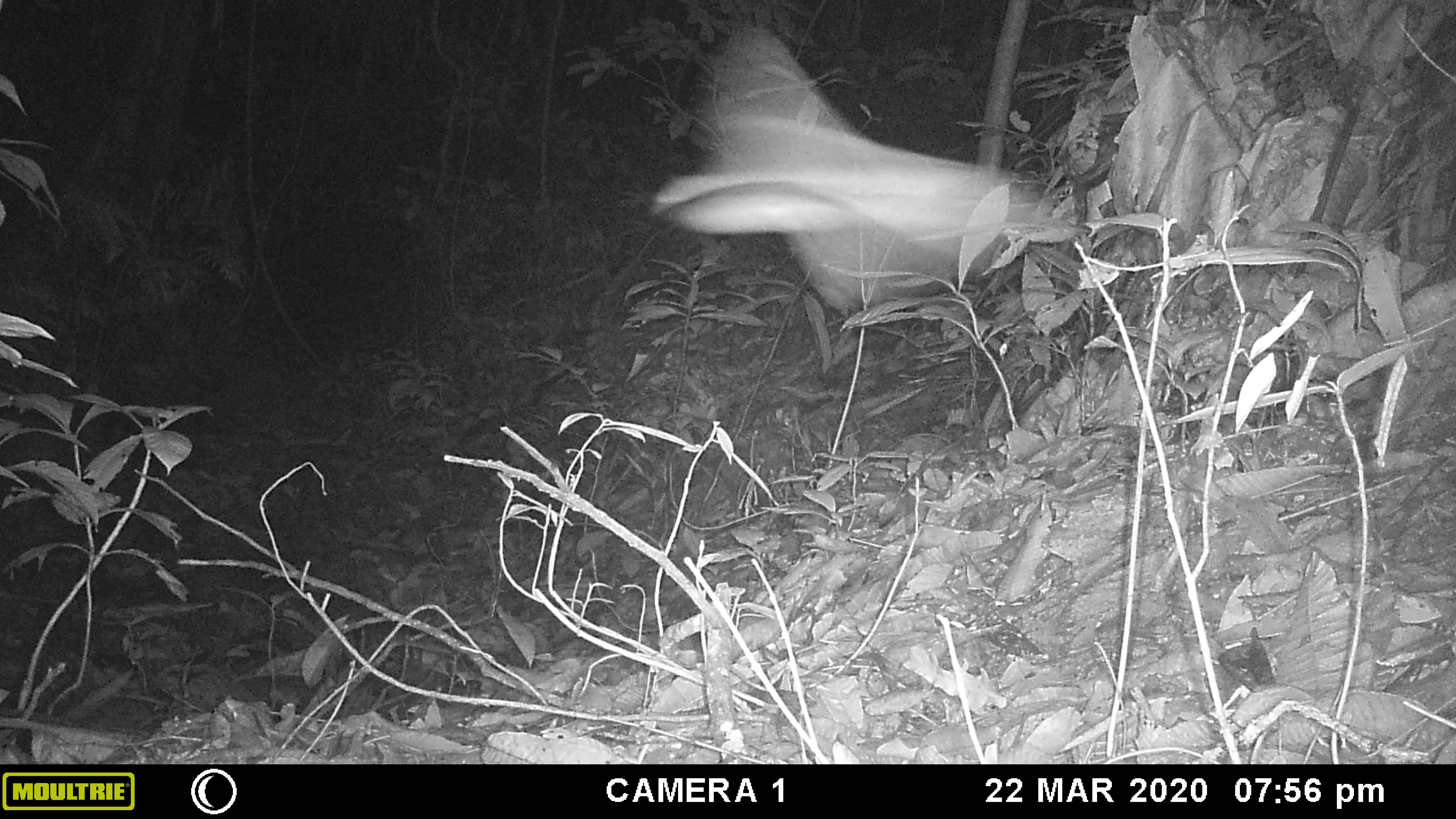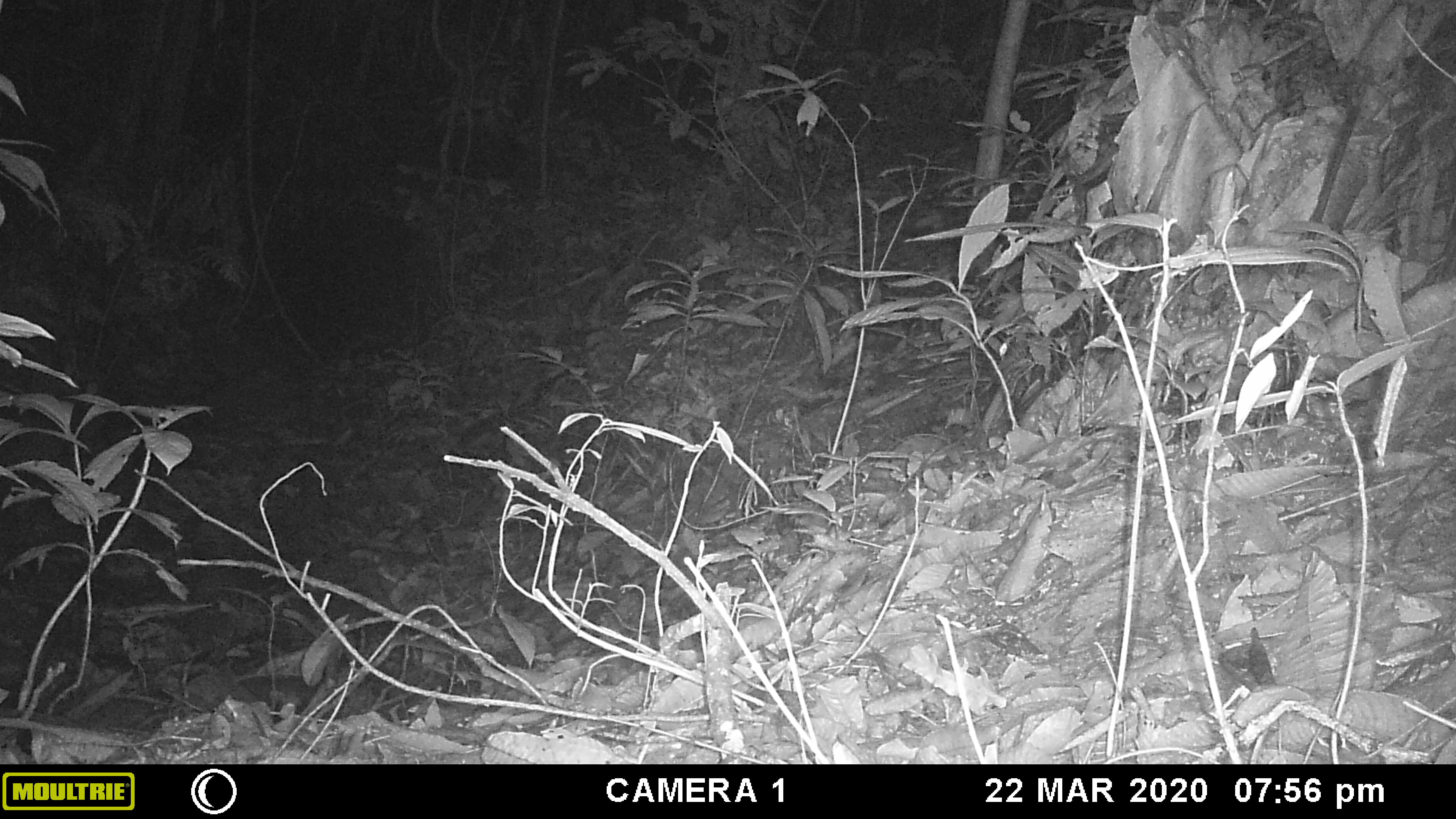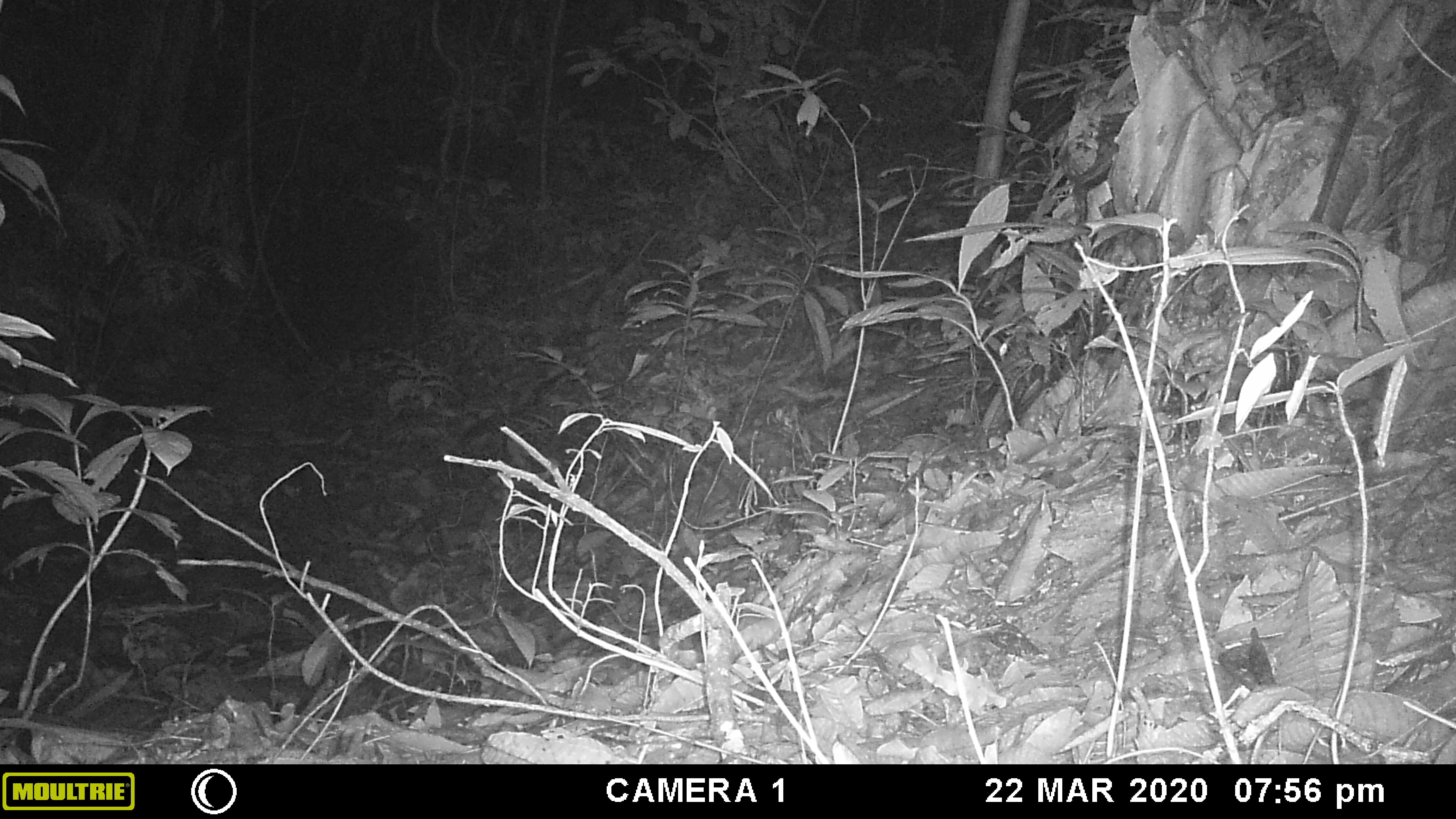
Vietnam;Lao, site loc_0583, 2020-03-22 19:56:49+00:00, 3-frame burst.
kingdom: Animalia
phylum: Arthropoda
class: Insecta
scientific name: Insecta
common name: insect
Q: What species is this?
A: Insect (Insecta).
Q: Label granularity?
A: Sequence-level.